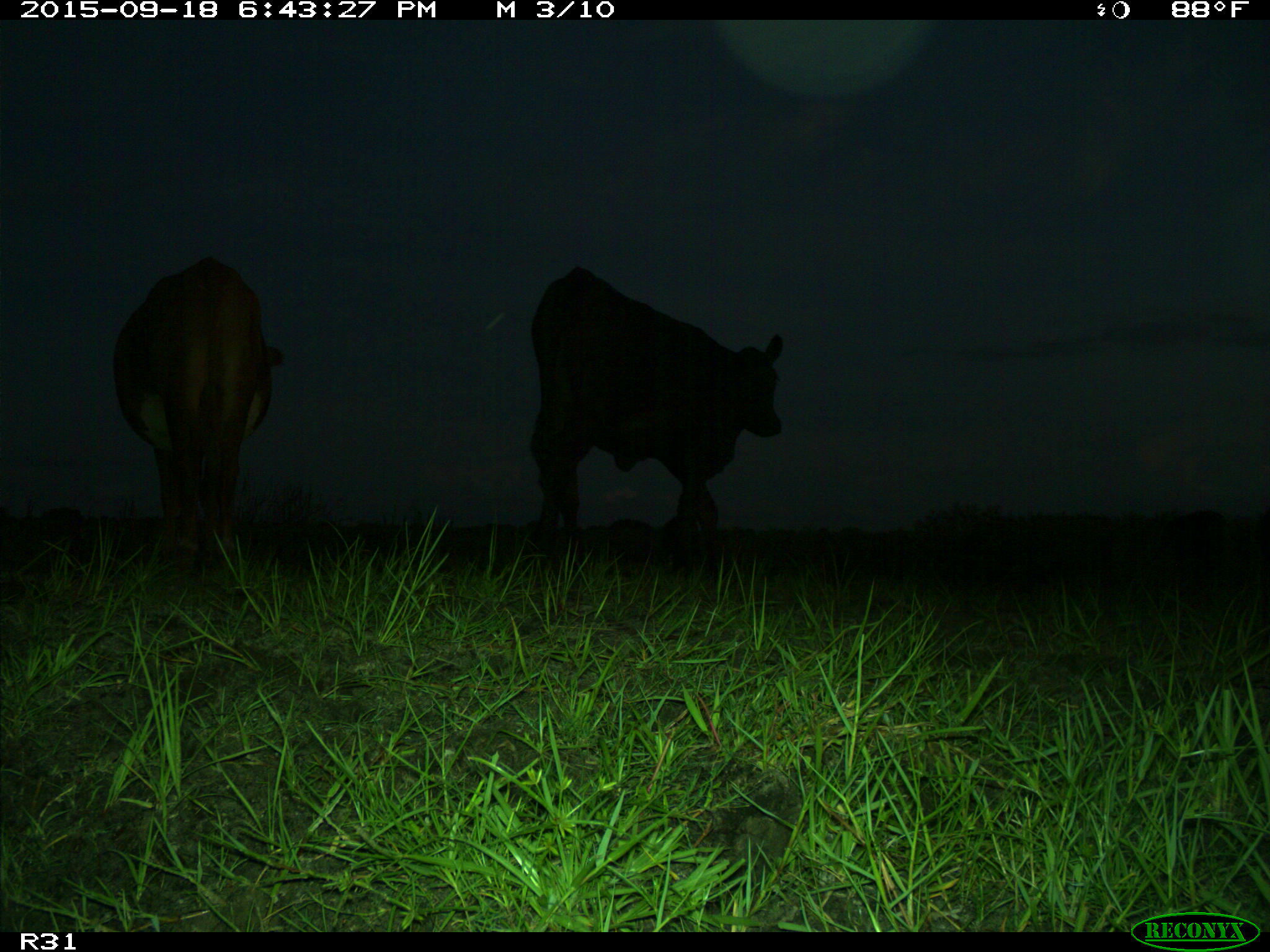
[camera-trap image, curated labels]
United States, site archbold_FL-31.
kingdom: Animalia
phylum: Chordata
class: Mammalia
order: Artiodactyla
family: Bovidae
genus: Bos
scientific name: Bos taurus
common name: domestic cow